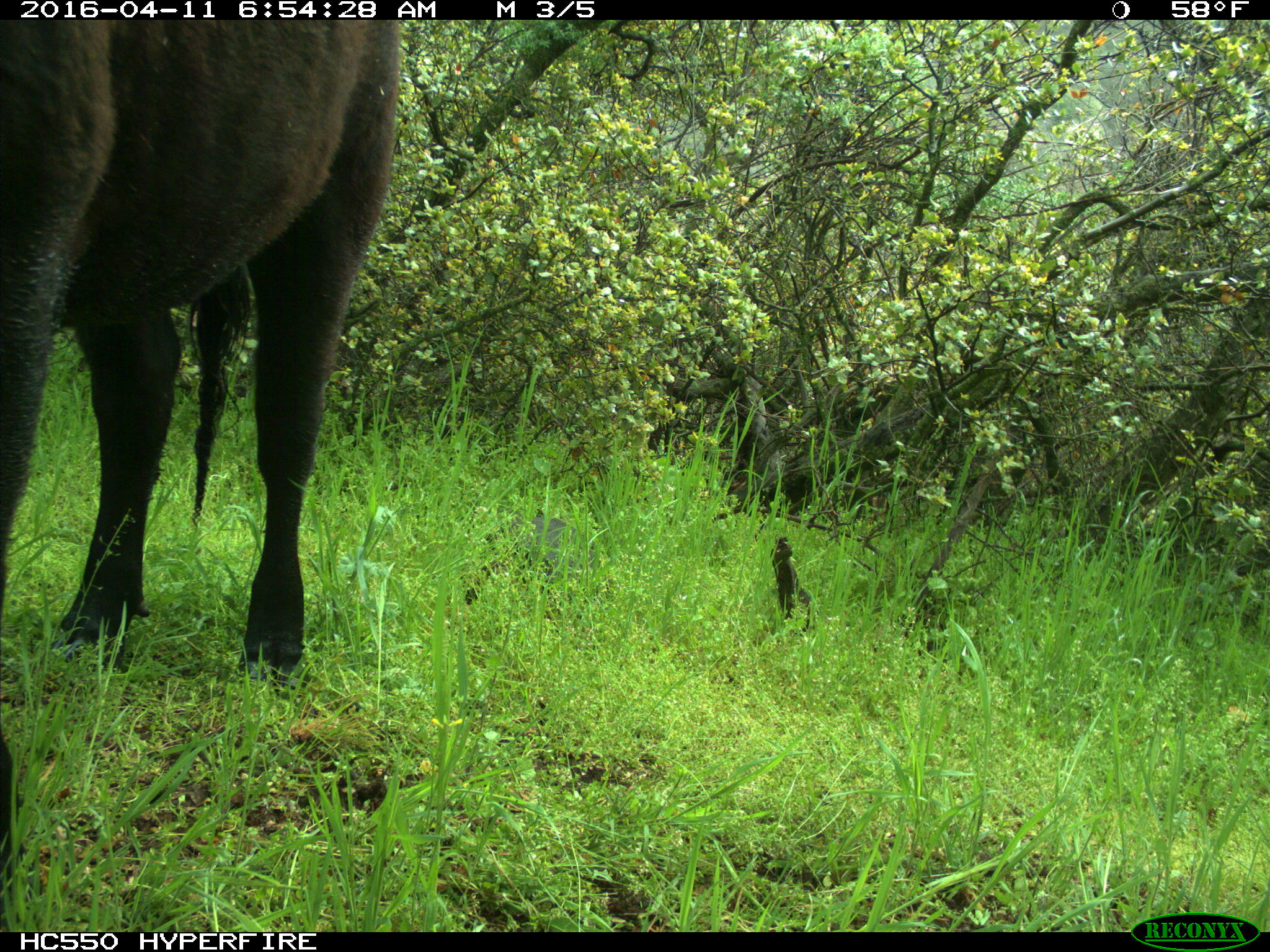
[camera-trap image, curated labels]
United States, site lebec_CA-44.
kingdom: Animalia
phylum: Chordata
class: Mammalia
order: Artiodactyla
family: Bovidae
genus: Bos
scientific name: Bos taurus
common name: domestic cow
Bos taurus (domestic cow).